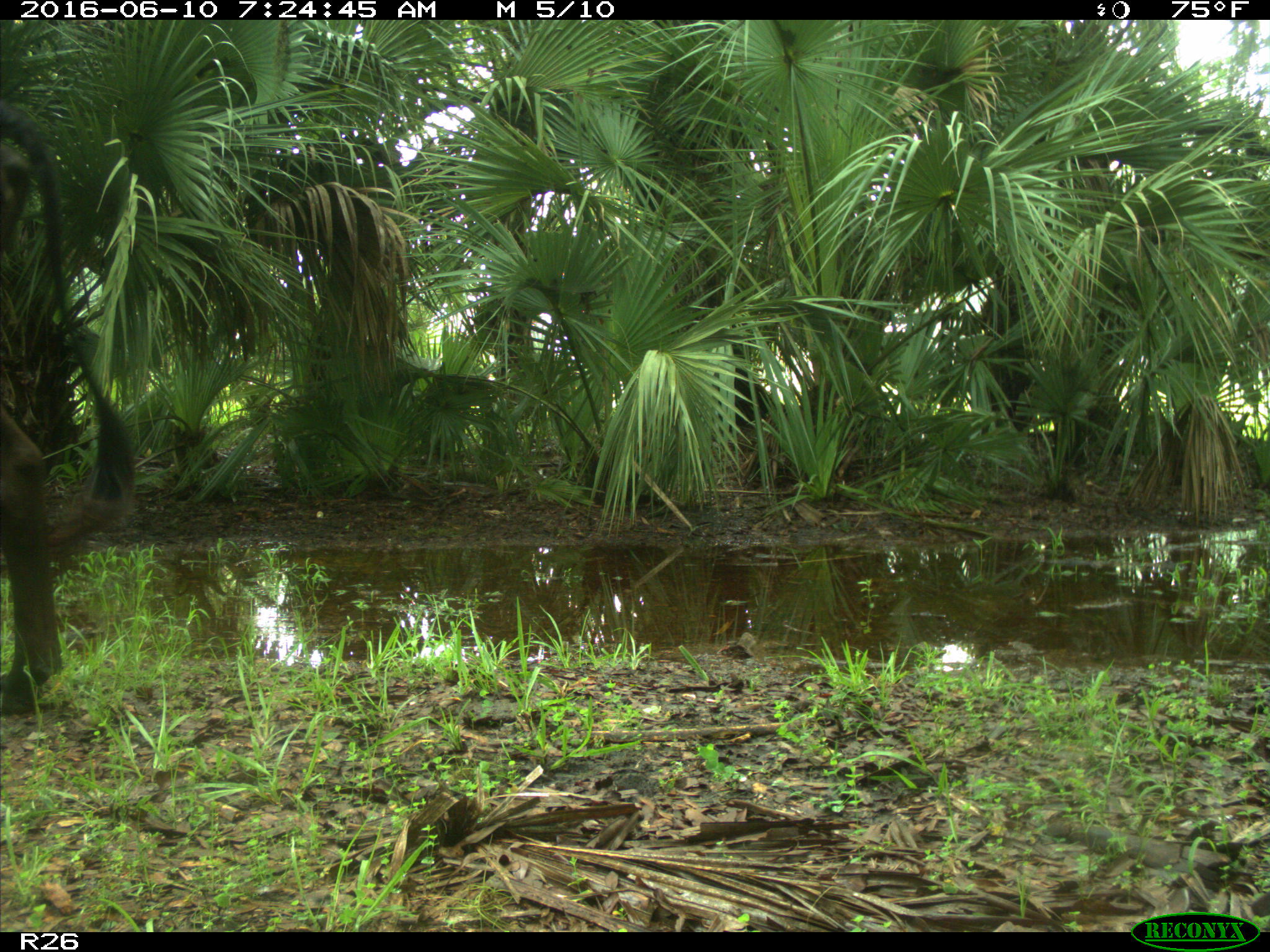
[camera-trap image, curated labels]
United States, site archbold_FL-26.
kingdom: Animalia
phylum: Chordata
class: Mammalia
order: Artiodactyla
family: Bovidae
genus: Bos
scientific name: Bos taurus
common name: domestic cow